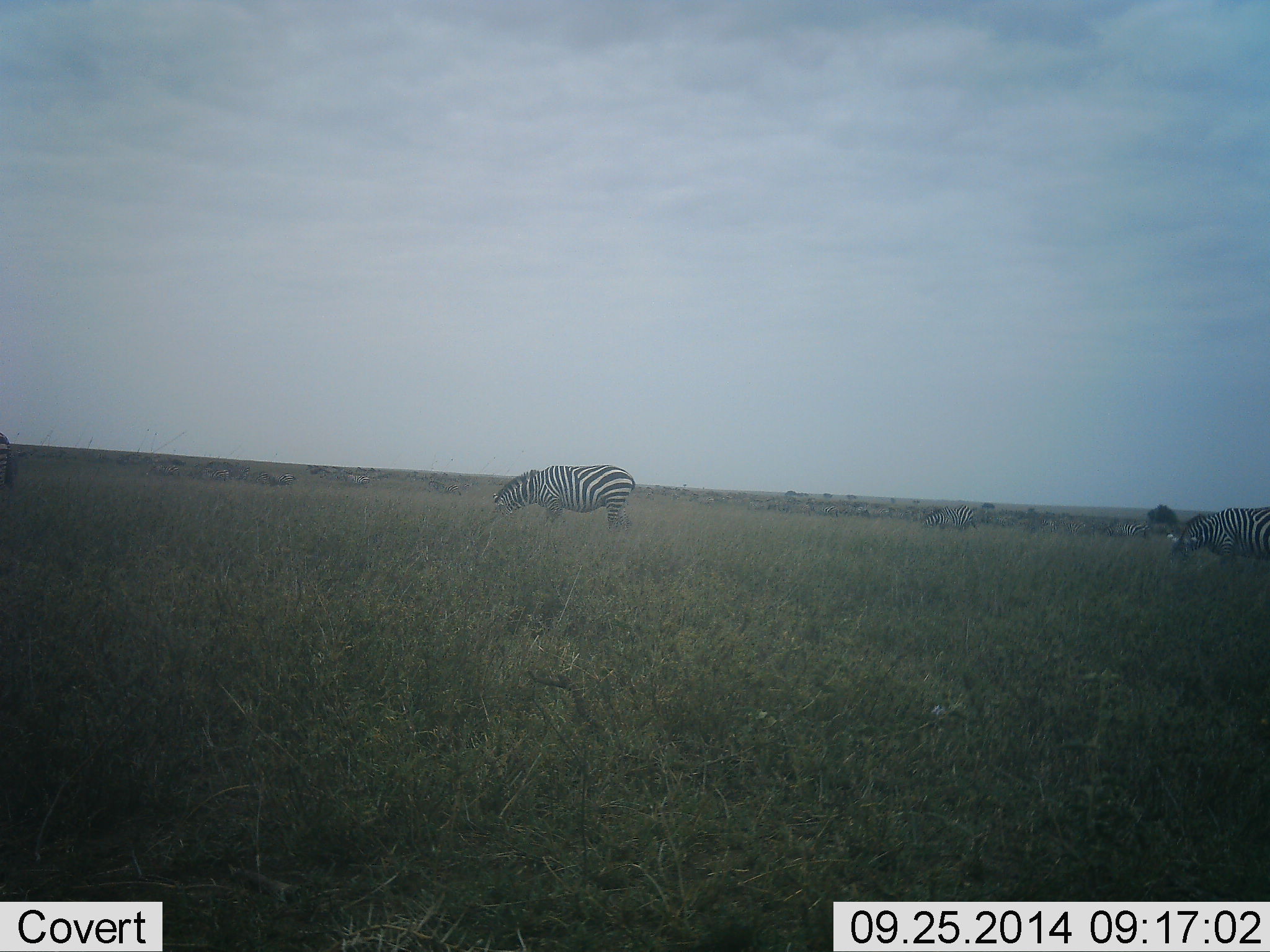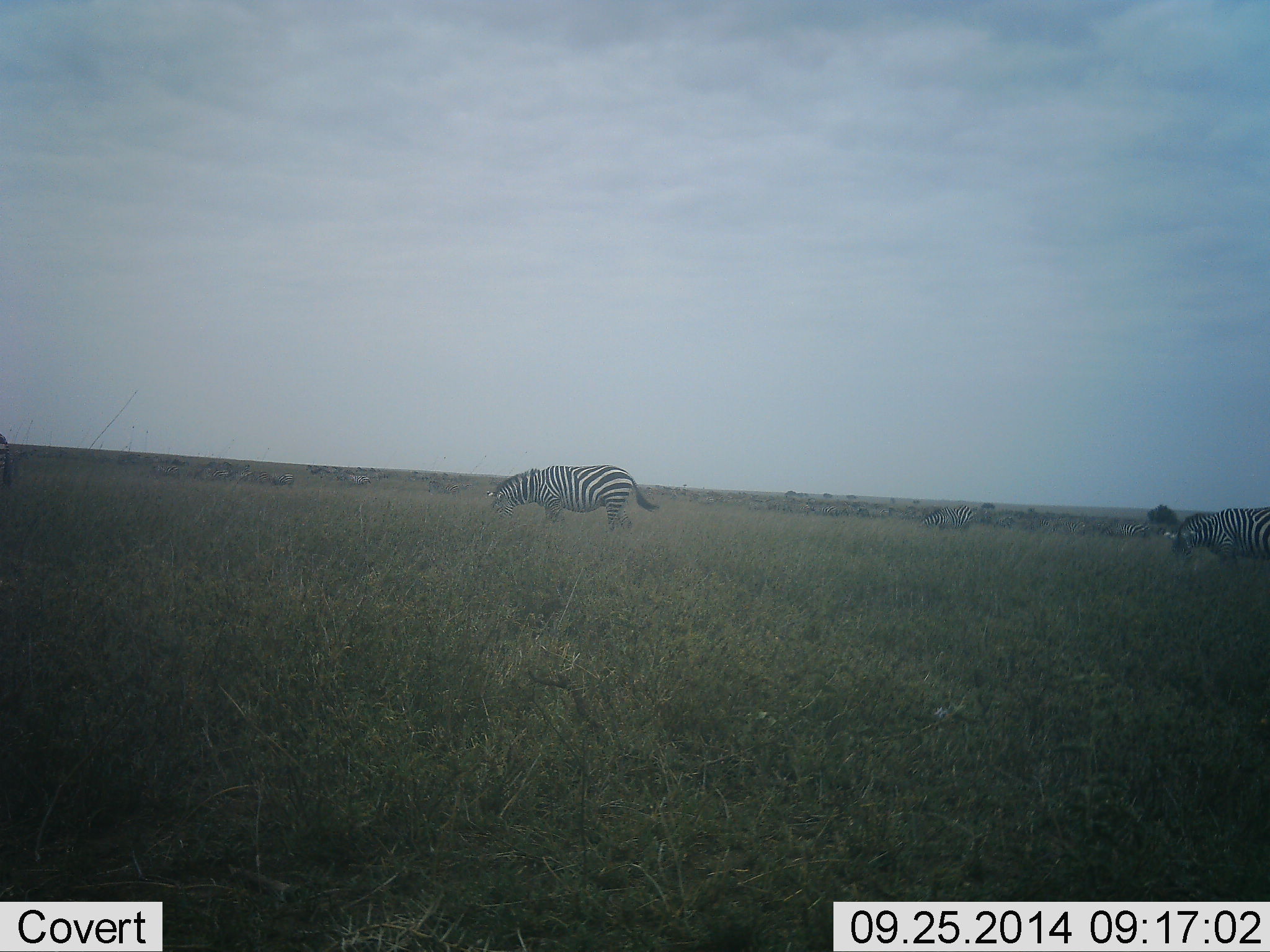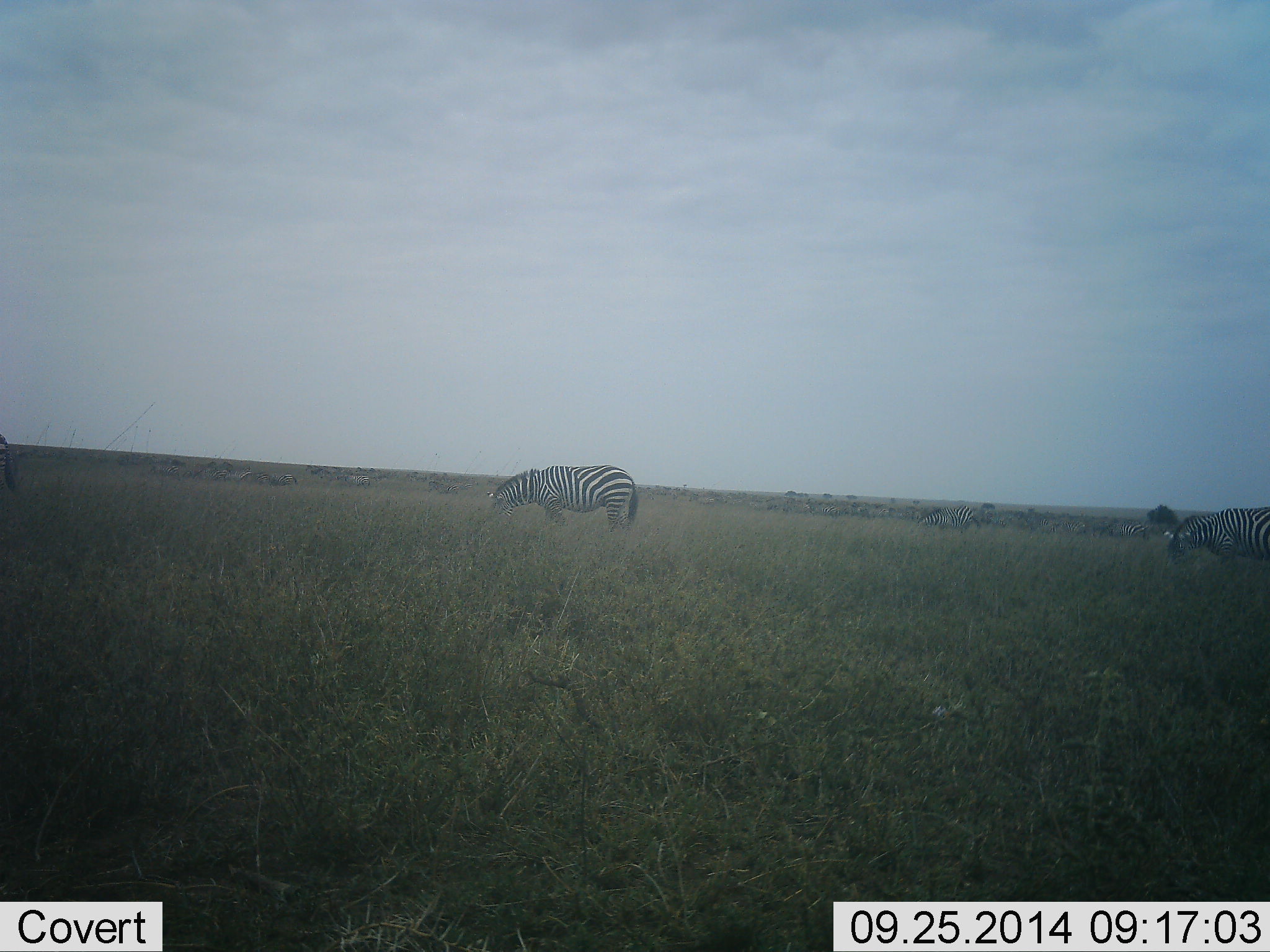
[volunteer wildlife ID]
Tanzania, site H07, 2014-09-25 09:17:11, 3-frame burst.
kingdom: Animalia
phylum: Chordata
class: Mammalia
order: Perissodactyla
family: Equidae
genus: Equus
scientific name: Equus quagga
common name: plains zebra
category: zebra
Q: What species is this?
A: Zebra (plains zebra) (Equus quagga).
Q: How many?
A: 6.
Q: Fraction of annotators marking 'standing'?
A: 25%.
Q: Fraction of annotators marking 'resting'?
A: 0%.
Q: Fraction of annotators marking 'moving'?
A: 17%.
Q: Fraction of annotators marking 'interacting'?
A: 0%.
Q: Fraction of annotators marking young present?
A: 0%.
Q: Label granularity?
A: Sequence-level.